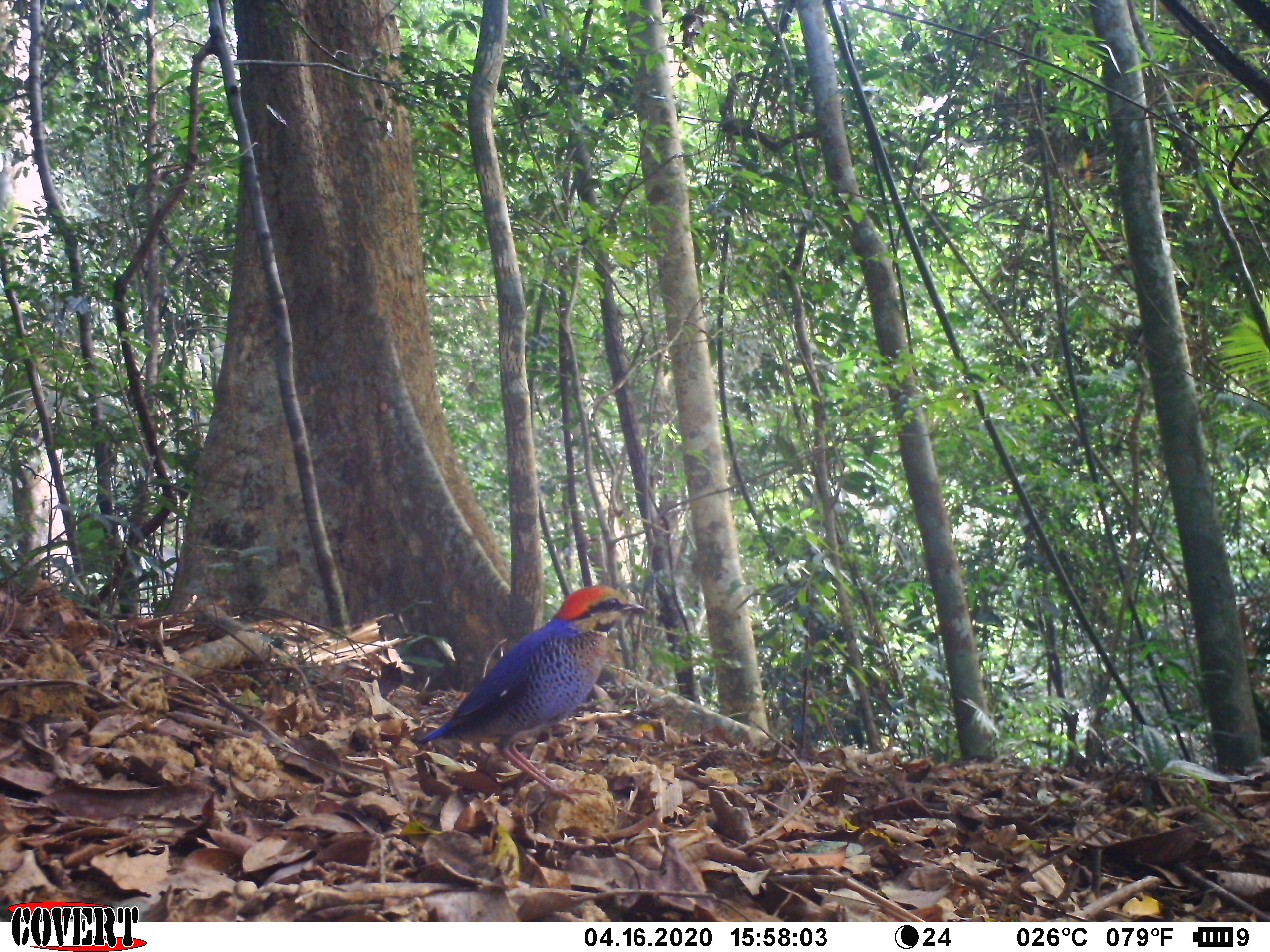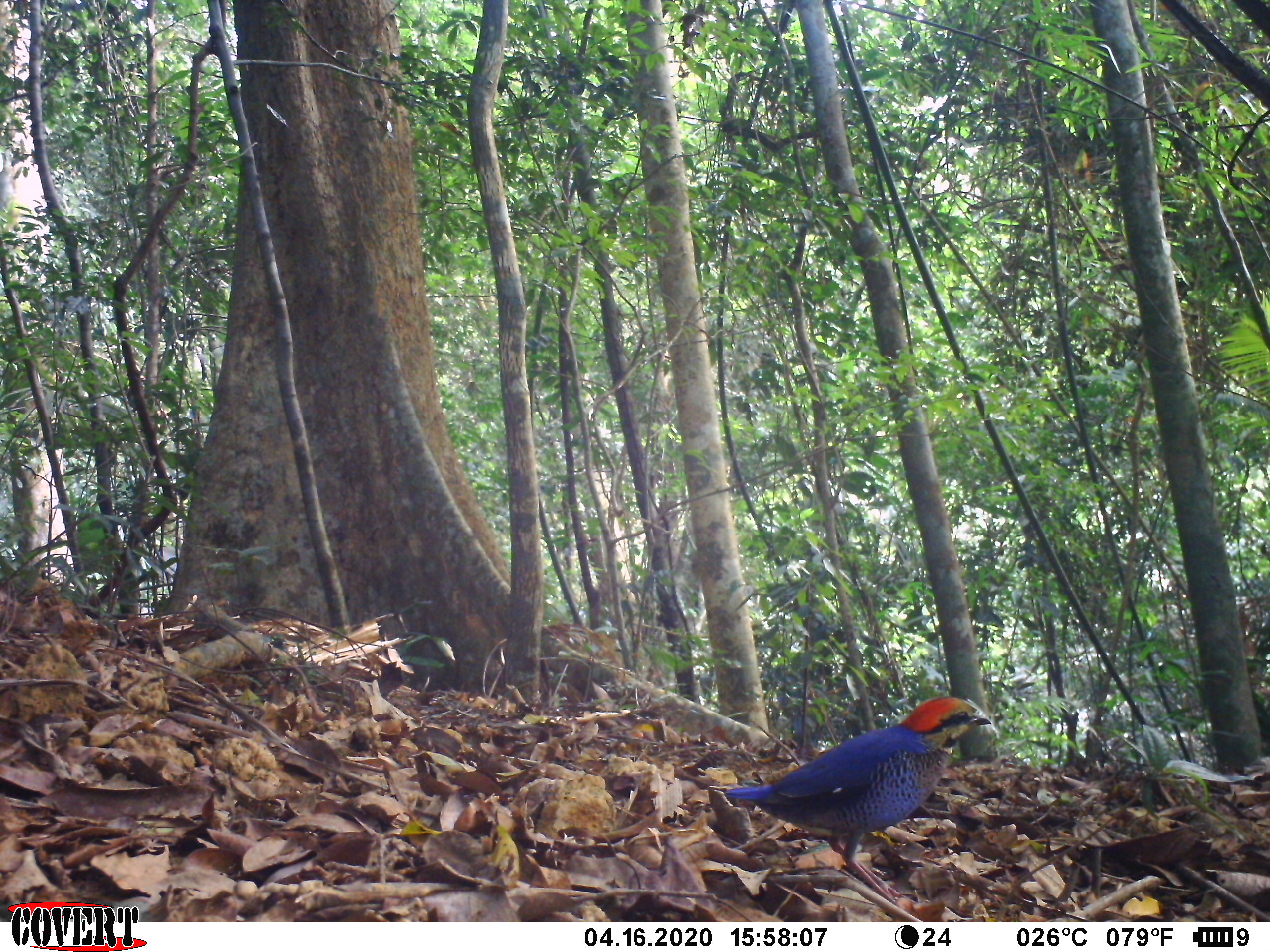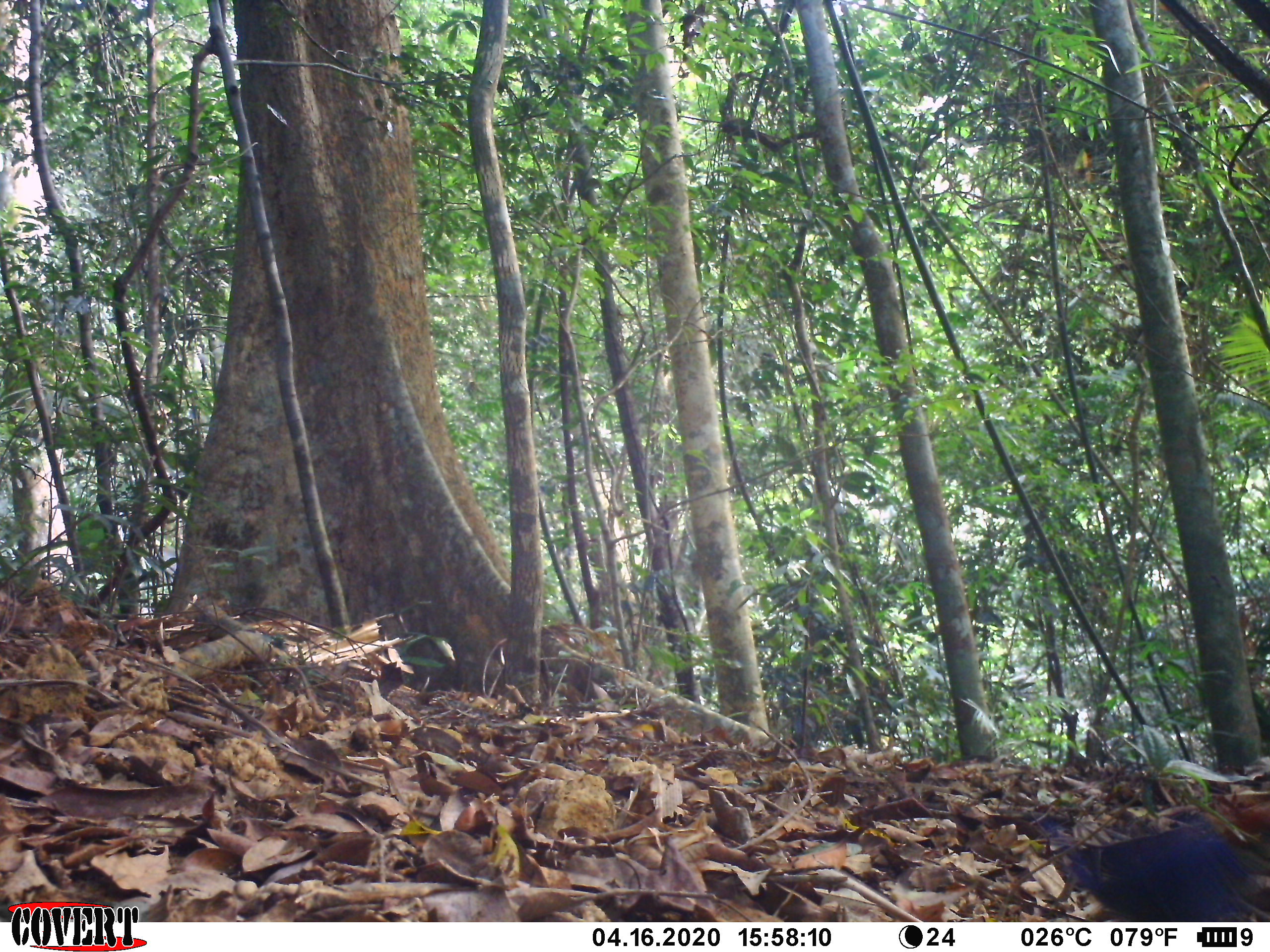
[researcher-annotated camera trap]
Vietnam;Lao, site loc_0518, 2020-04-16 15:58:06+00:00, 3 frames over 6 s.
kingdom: Animalia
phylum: Chordata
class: Aves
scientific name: Aves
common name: bird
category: unidentified bird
Unidentified bird (bird) (Aves). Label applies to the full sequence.